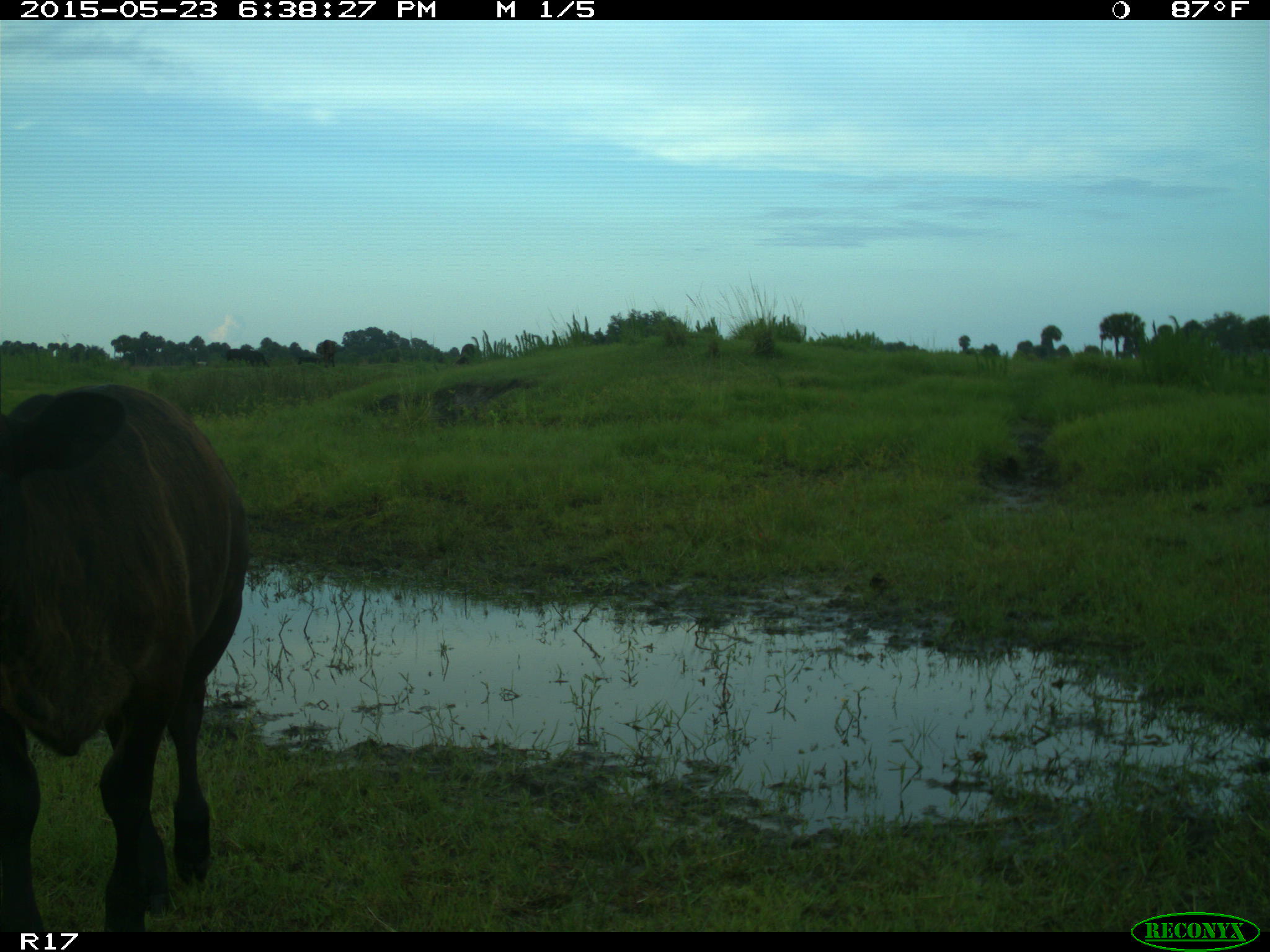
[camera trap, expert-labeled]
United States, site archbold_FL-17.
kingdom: Animalia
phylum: Chordata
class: Mammalia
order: Artiodactyla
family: Bovidae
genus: Bos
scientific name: Bos taurus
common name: domestic cow